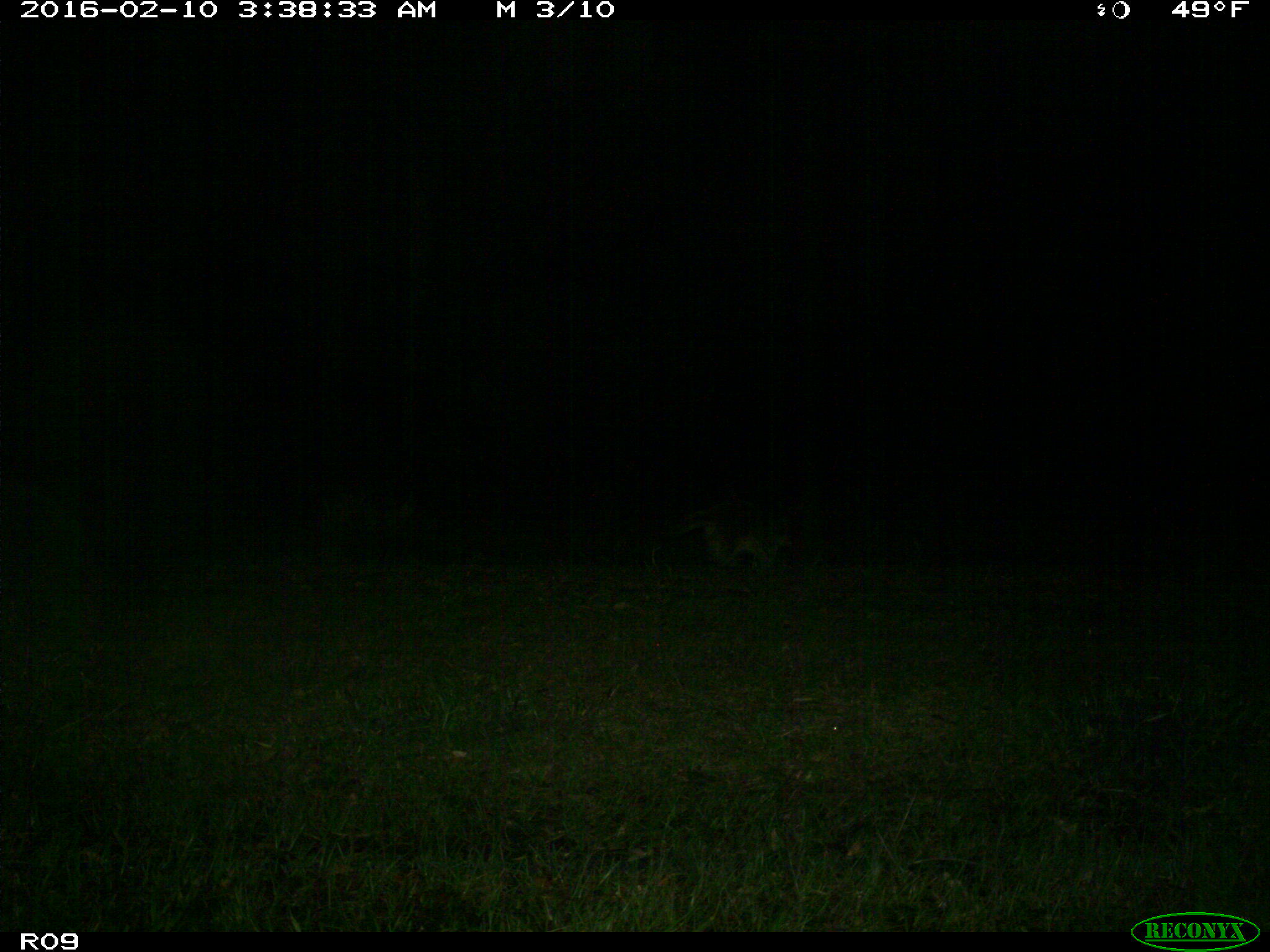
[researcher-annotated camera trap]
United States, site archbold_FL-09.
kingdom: Animalia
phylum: Chordata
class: Mammalia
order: Carnivora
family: Procyonidae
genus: Procyon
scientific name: Procyon lotor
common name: common raccoon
Procyon lotor (common raccoon).